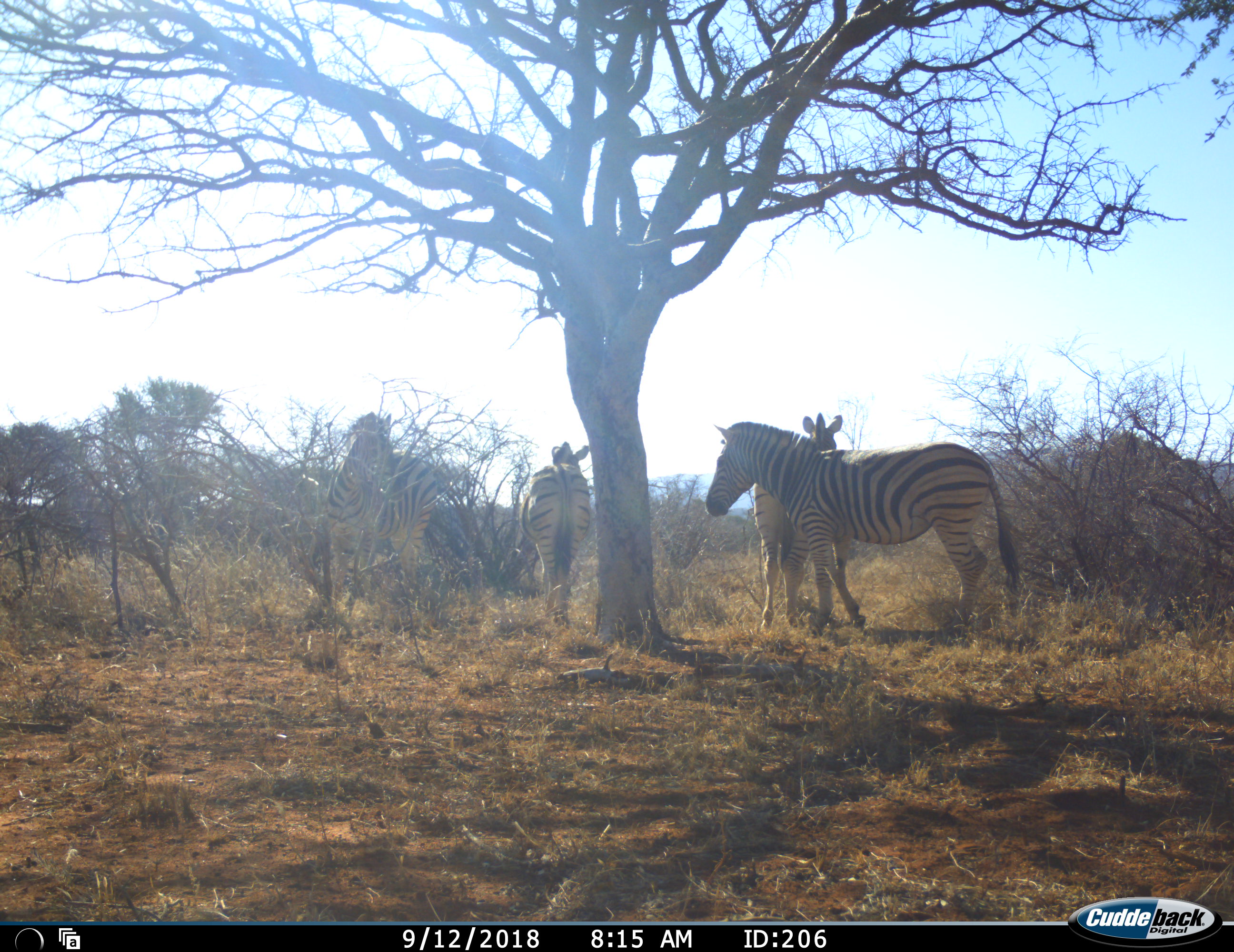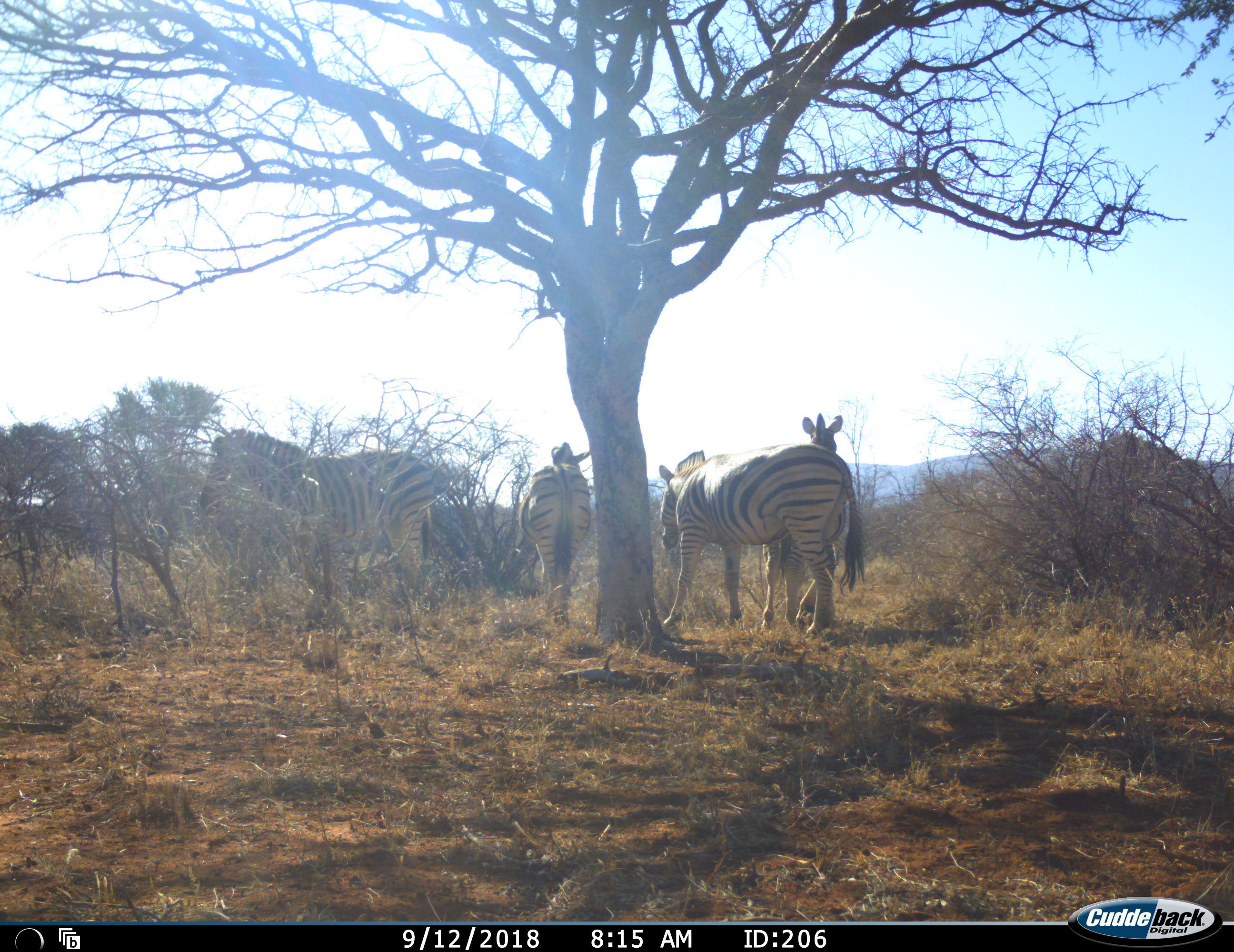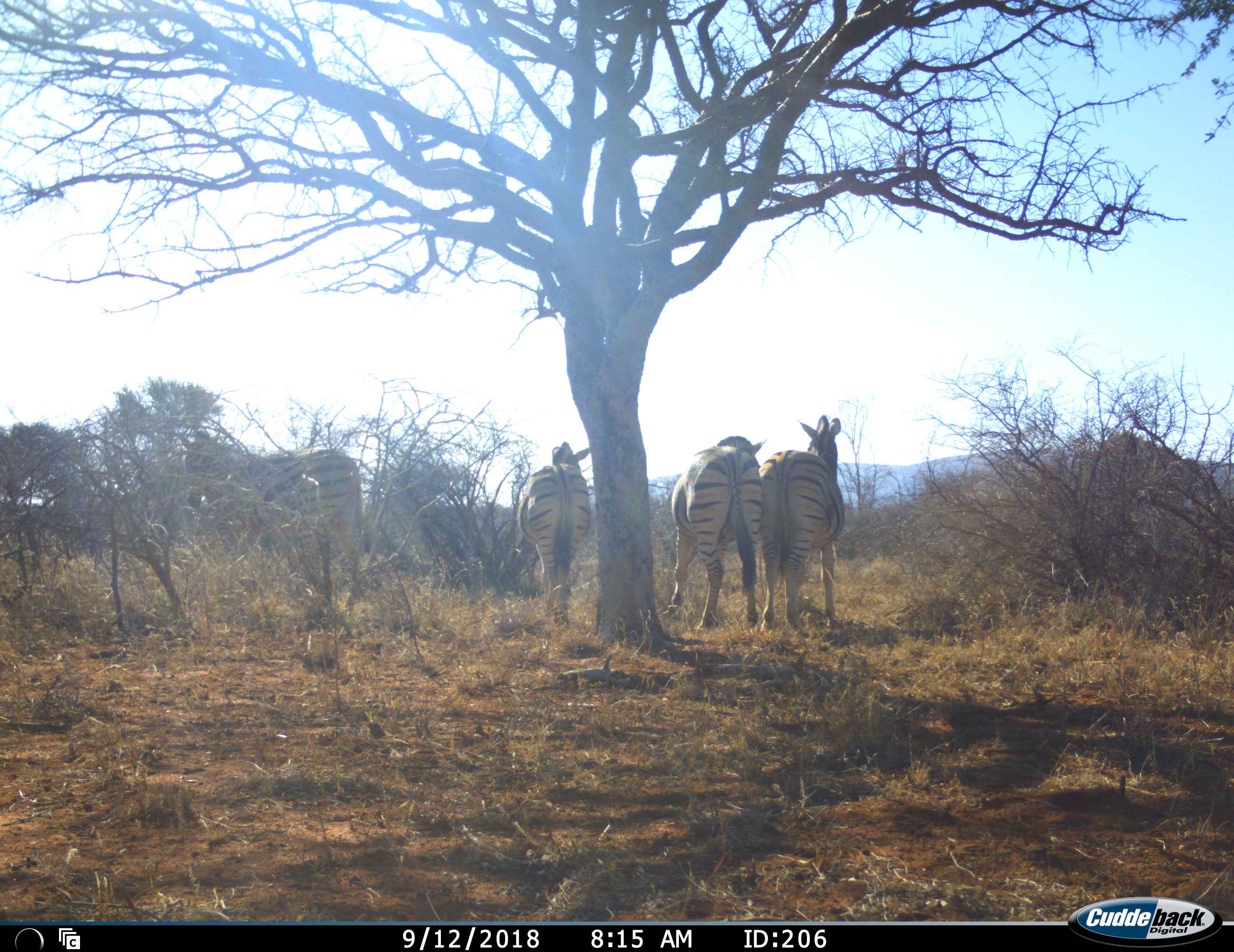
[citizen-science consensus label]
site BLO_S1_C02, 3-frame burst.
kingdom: Animalia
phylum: Chordata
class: Mammalia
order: Perissodactyla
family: Equidae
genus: Equus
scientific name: Equus quagga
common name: plains zebra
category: zebraplains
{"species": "zebraplains (plains zebra) (Equus quagga)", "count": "4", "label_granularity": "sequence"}